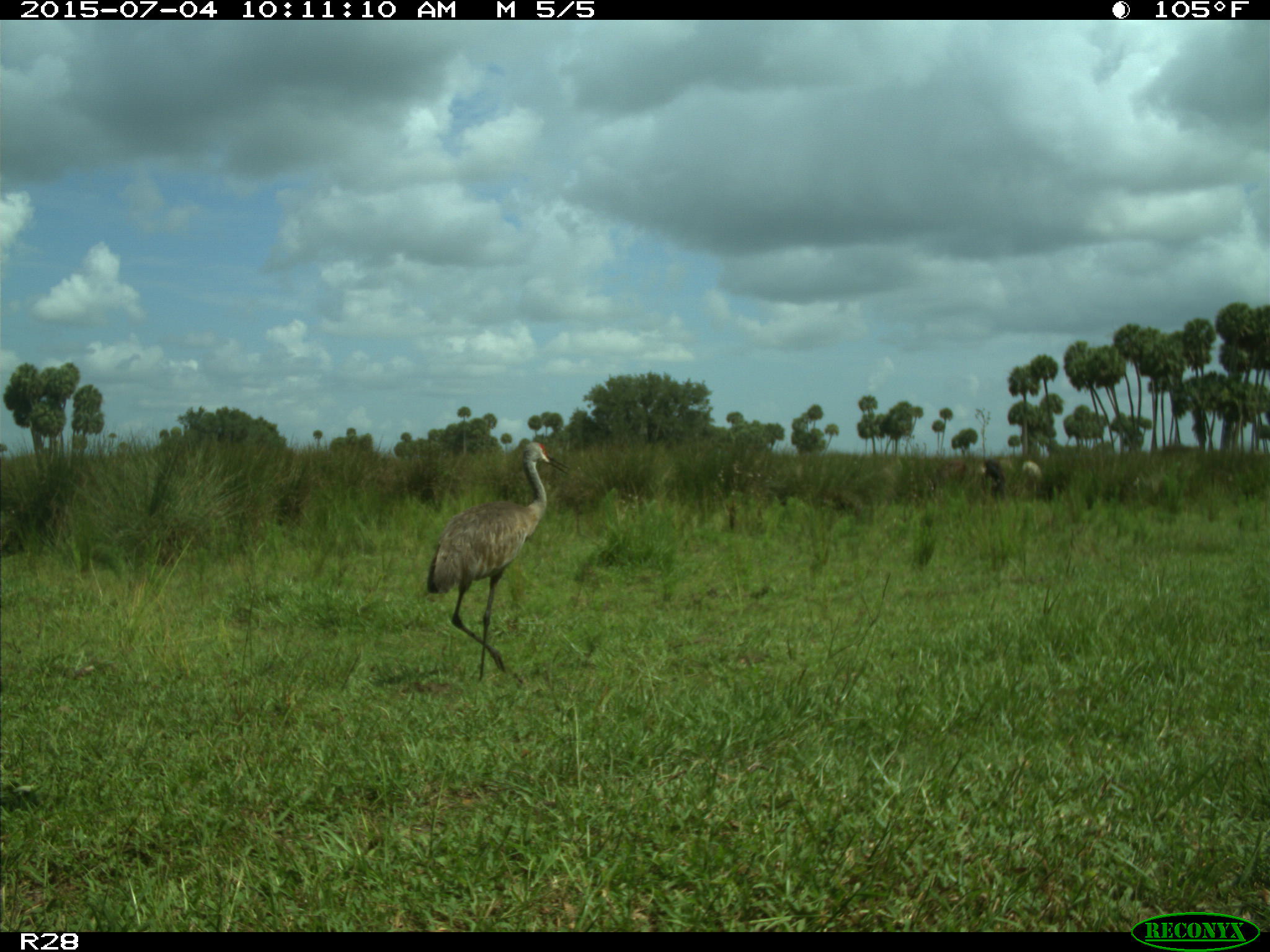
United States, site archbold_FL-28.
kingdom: Animalia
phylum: Chordata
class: Mammalia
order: Artiodactyla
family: Bovidae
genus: Bos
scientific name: Bos taurus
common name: domestic cow